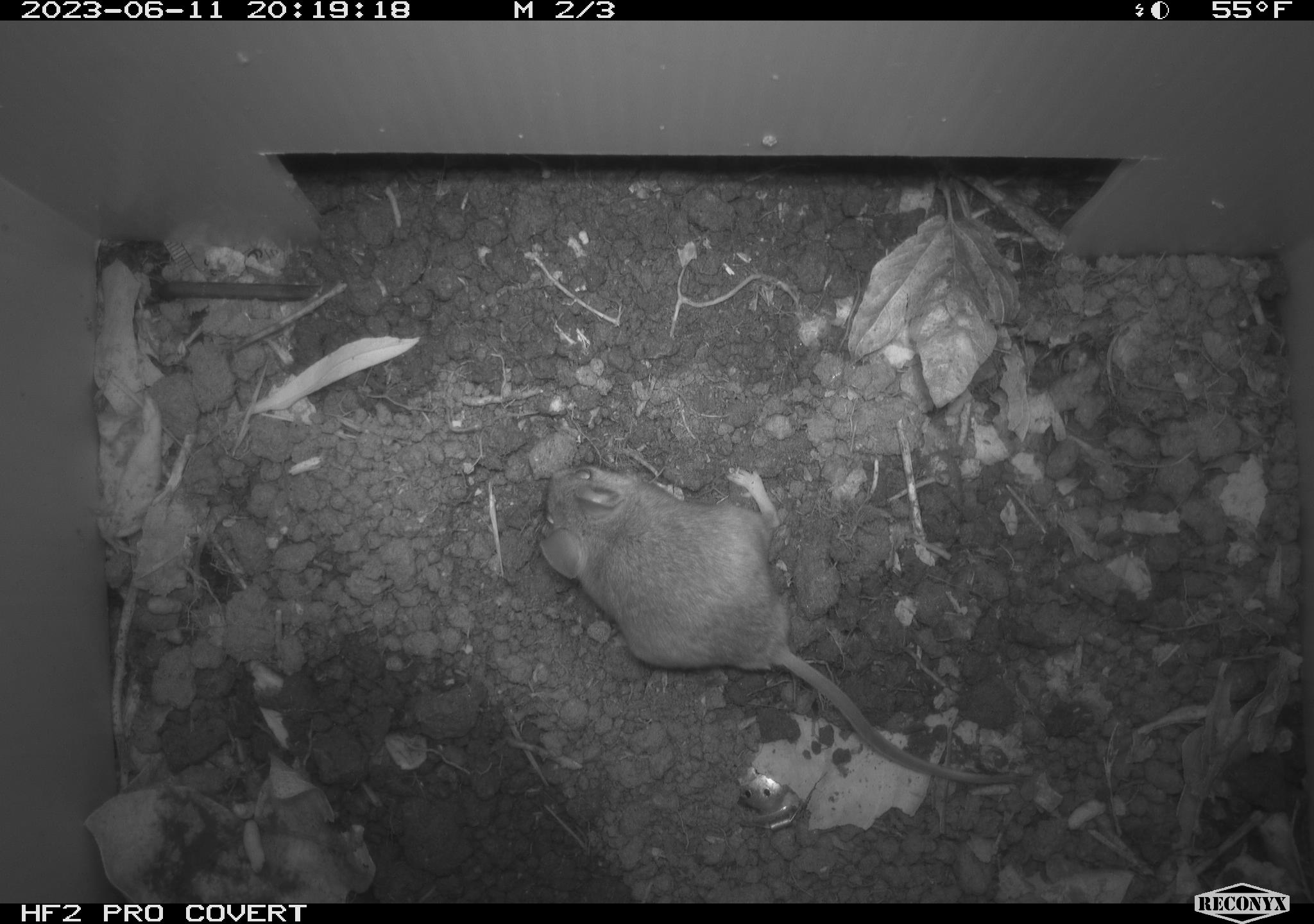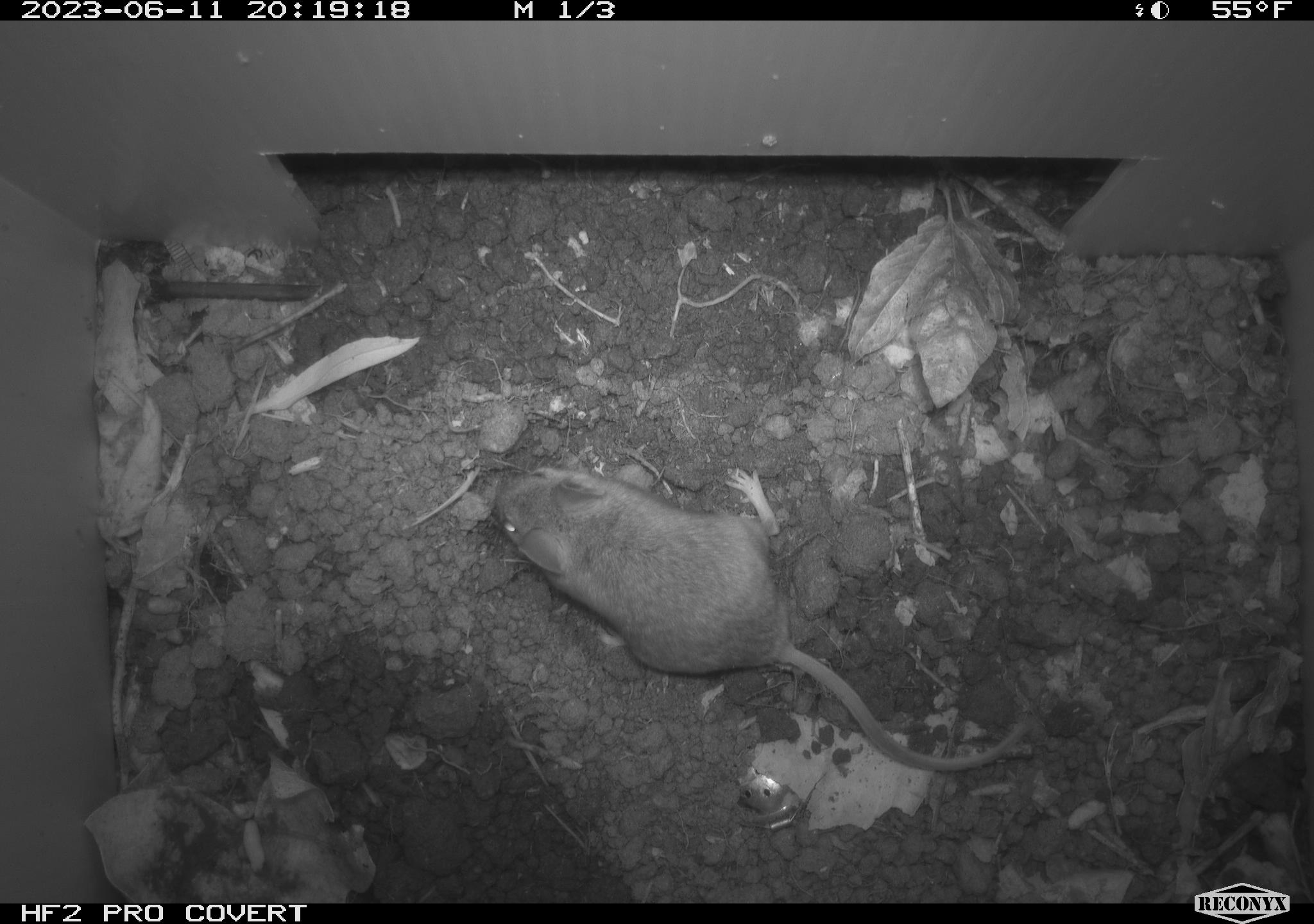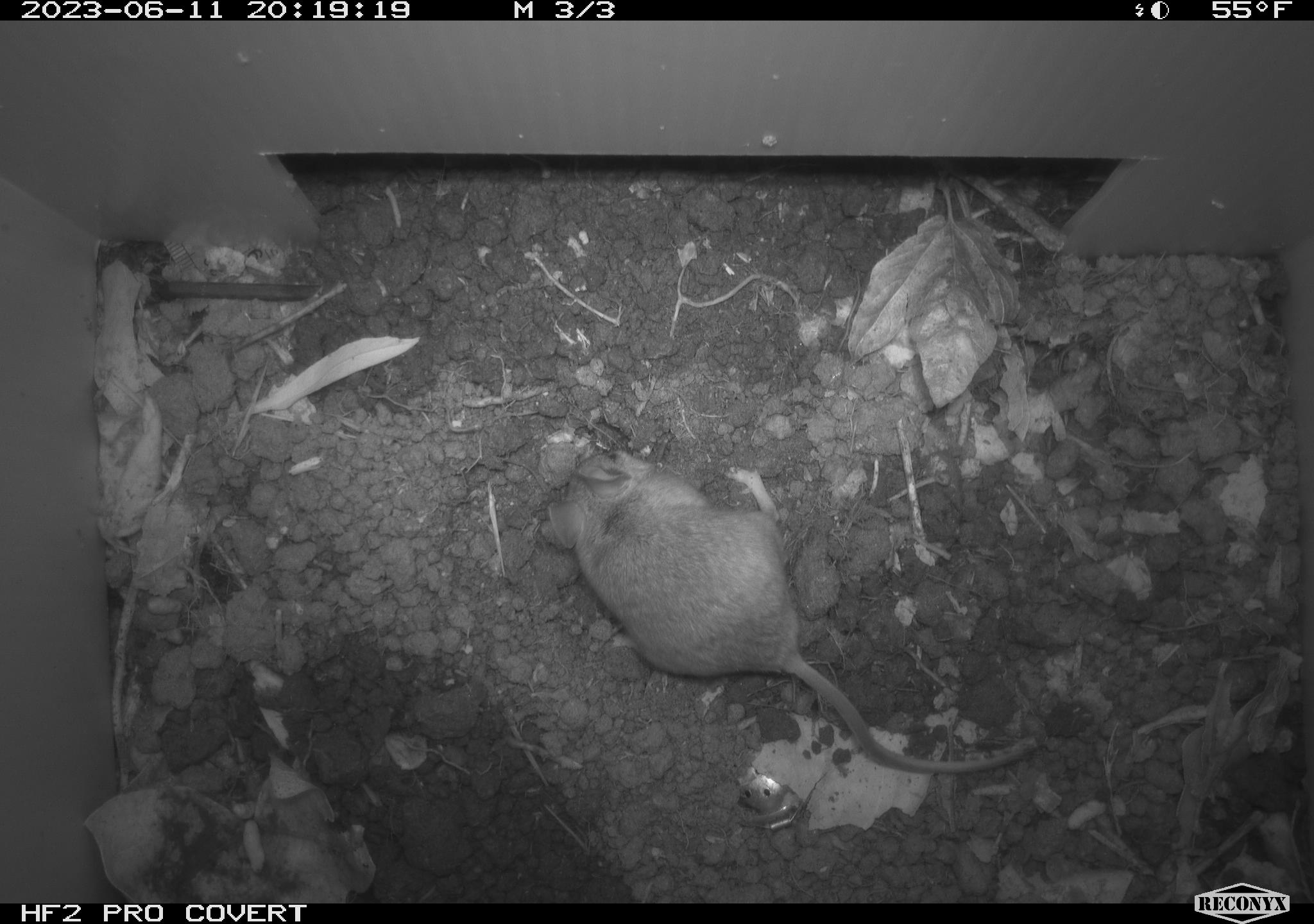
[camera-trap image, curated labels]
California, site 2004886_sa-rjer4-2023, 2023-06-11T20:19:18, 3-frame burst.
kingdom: Animalia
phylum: Chordata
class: Mammalia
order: Rodentia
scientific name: Rodentia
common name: mouse species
Mouse species (Rodentia).